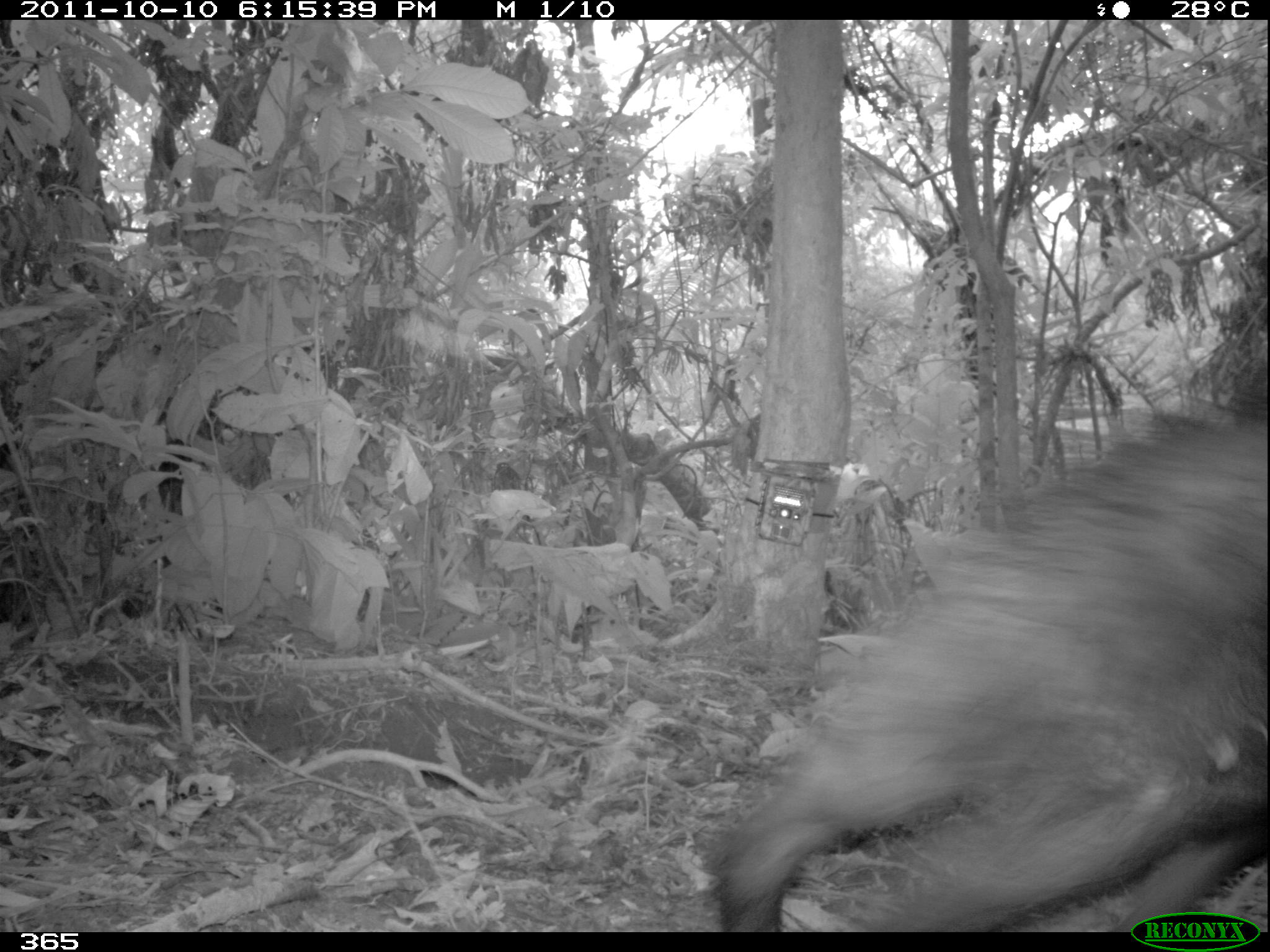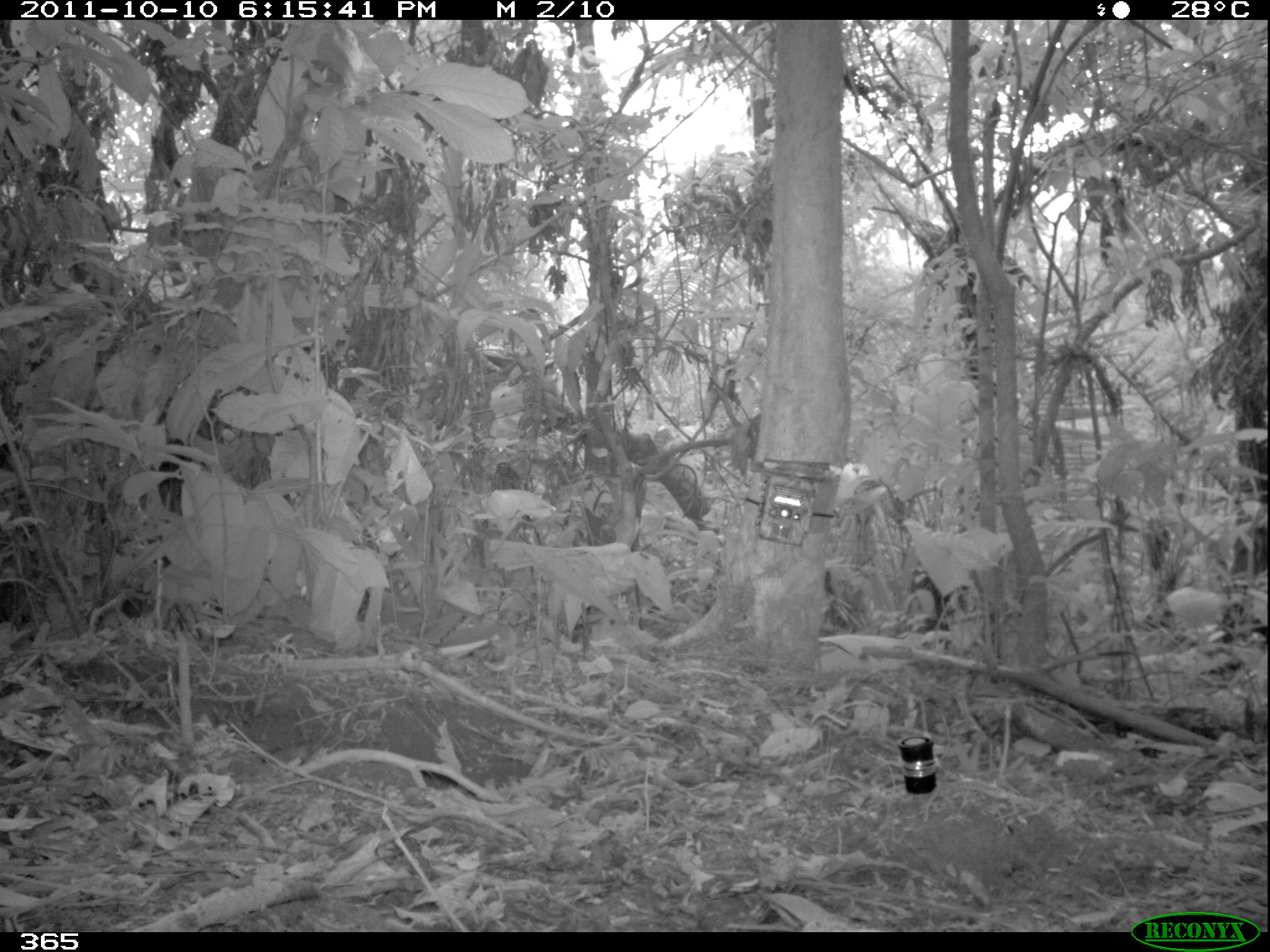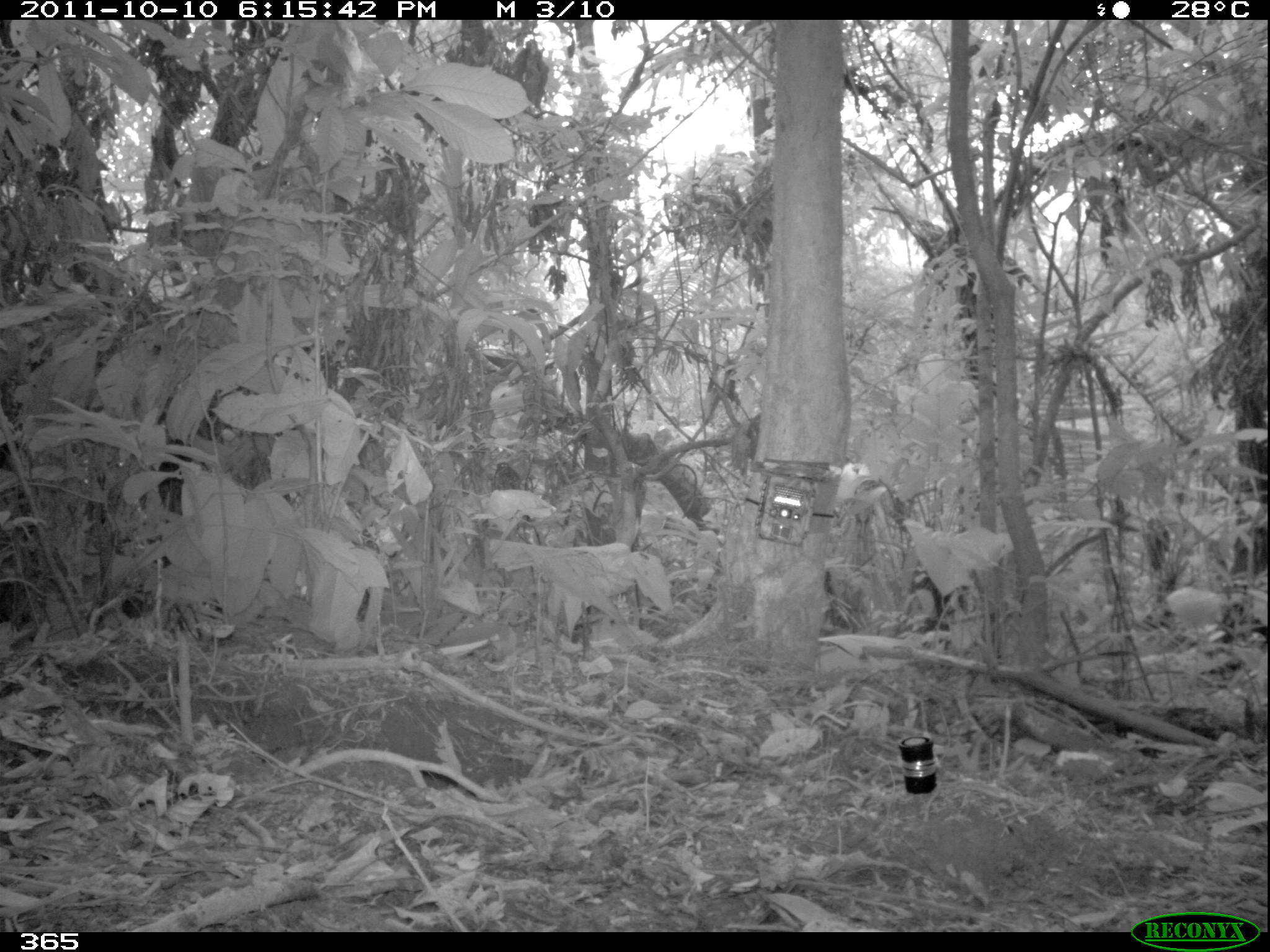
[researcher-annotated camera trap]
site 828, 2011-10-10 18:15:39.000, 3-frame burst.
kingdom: Animalia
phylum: Chordata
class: Mammalia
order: Artiodactyla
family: Tayassuidae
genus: Tayassu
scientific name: Tayassu pecari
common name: white-lipped peccary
Tayassu pecari (white-lipped peccary).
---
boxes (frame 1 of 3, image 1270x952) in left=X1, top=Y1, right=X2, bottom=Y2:
tayassu pecari: left=715, top=423, right=1268, bottom=932